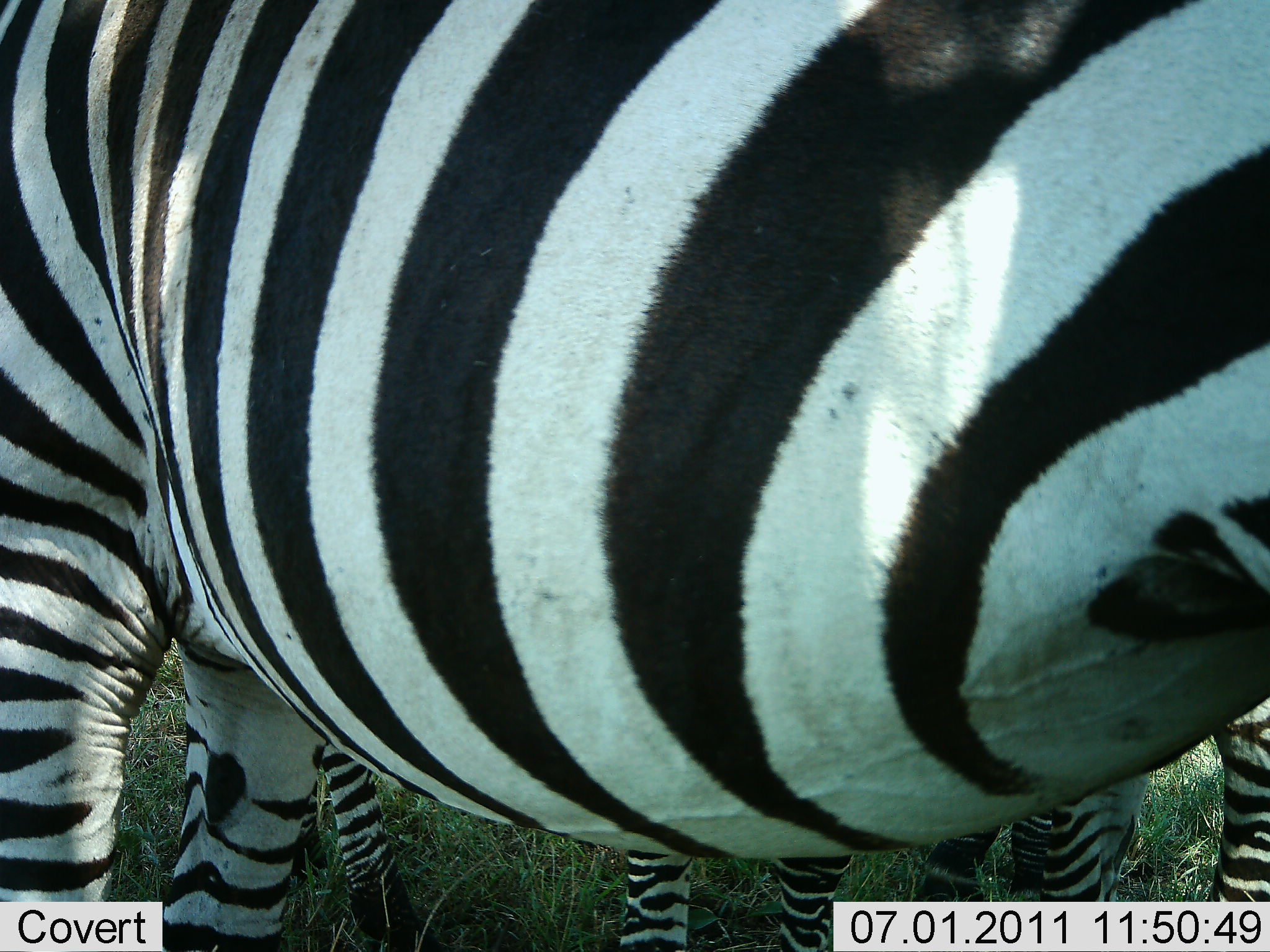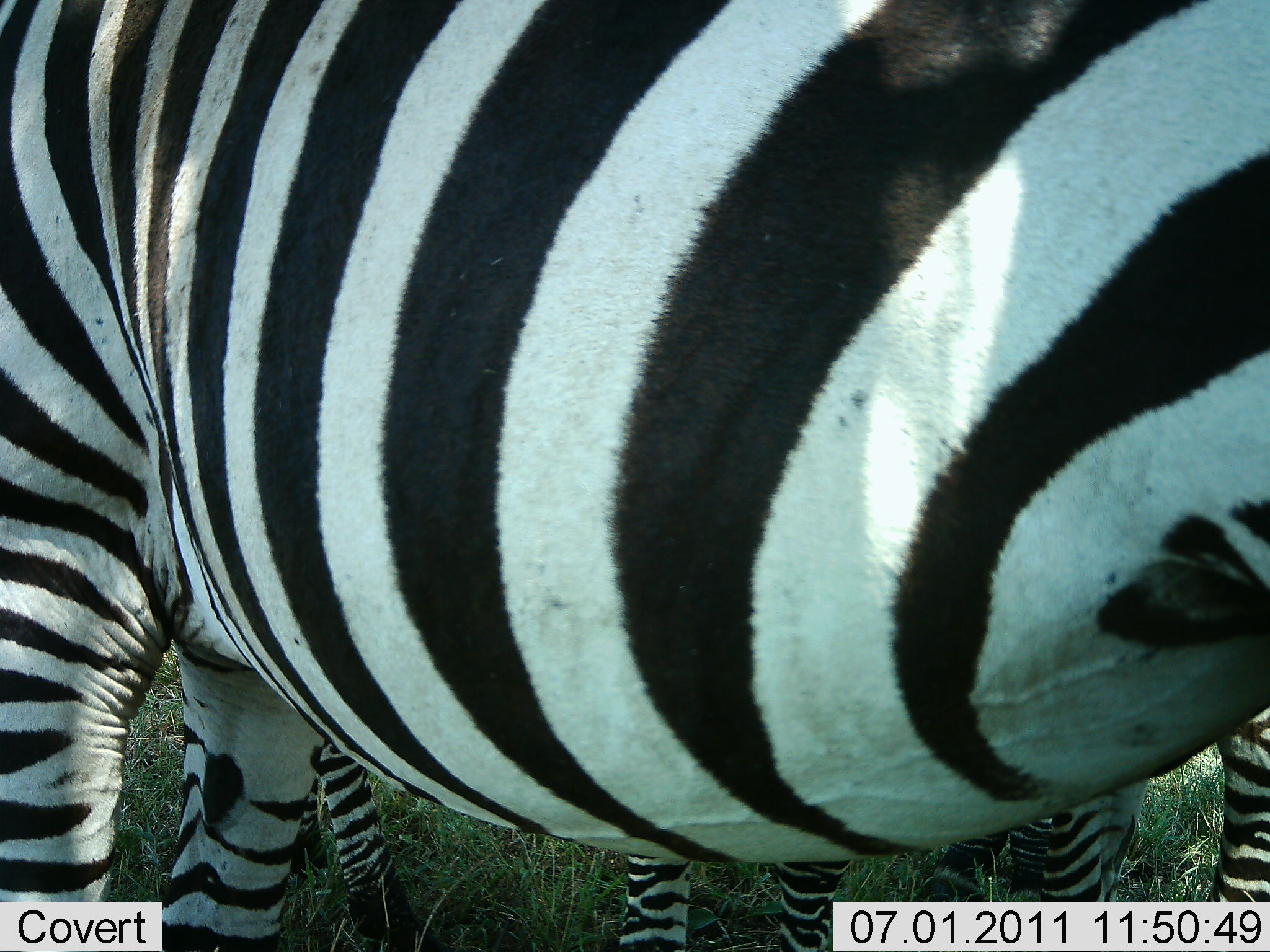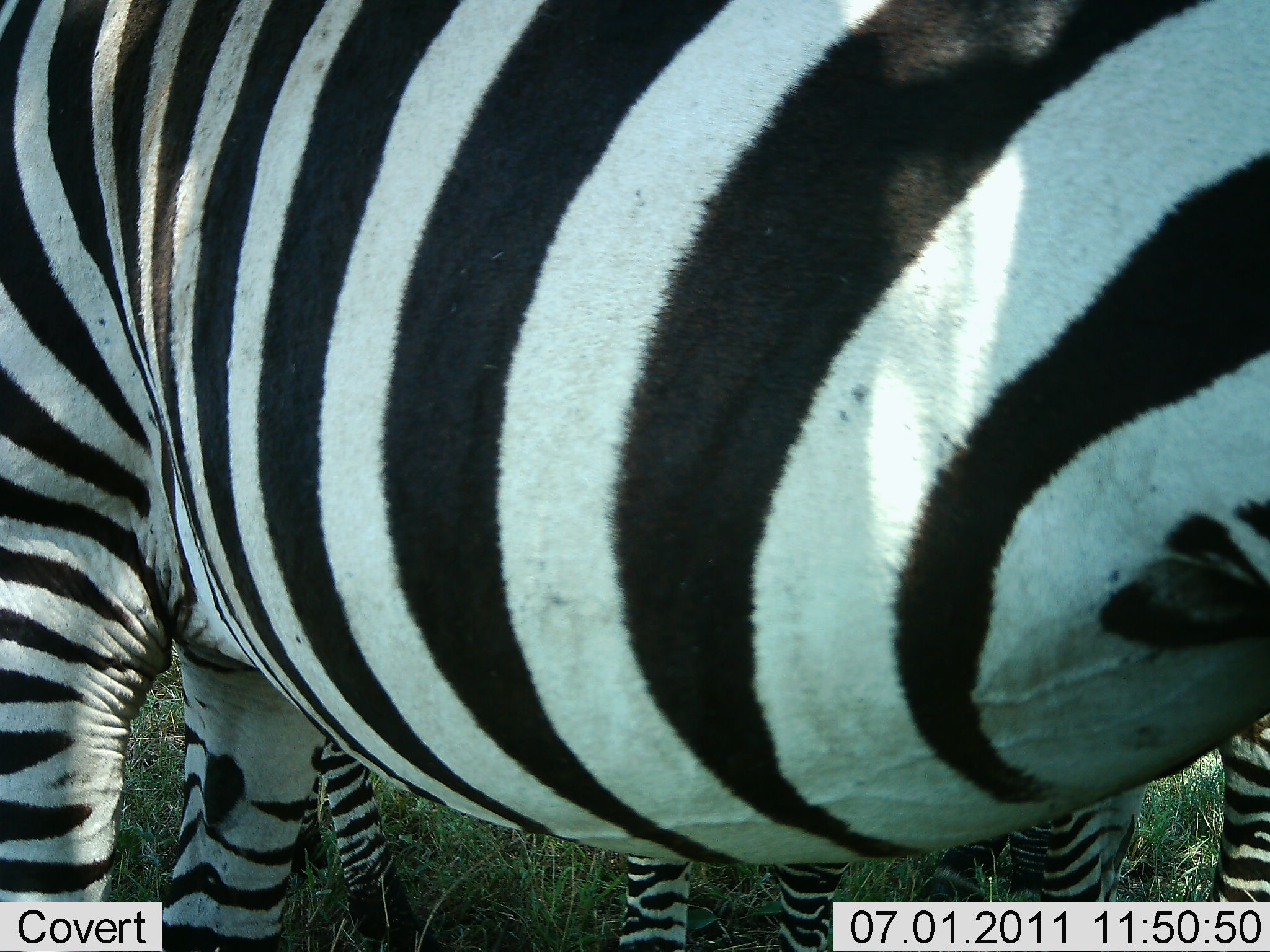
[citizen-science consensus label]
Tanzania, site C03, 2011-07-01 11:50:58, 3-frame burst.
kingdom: Animalia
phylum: Chordata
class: Mammalia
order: Perissodactyla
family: Equidae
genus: Equus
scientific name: Equus quagga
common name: plains zebra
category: zebra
Zebra (plains zebra) (Equus quagga), count 3. Behavior (volunteer vote fractions): standing 86%, resting 0%, moving 0%, interacting 0%. Young present (vote fraction): 0%. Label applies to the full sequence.